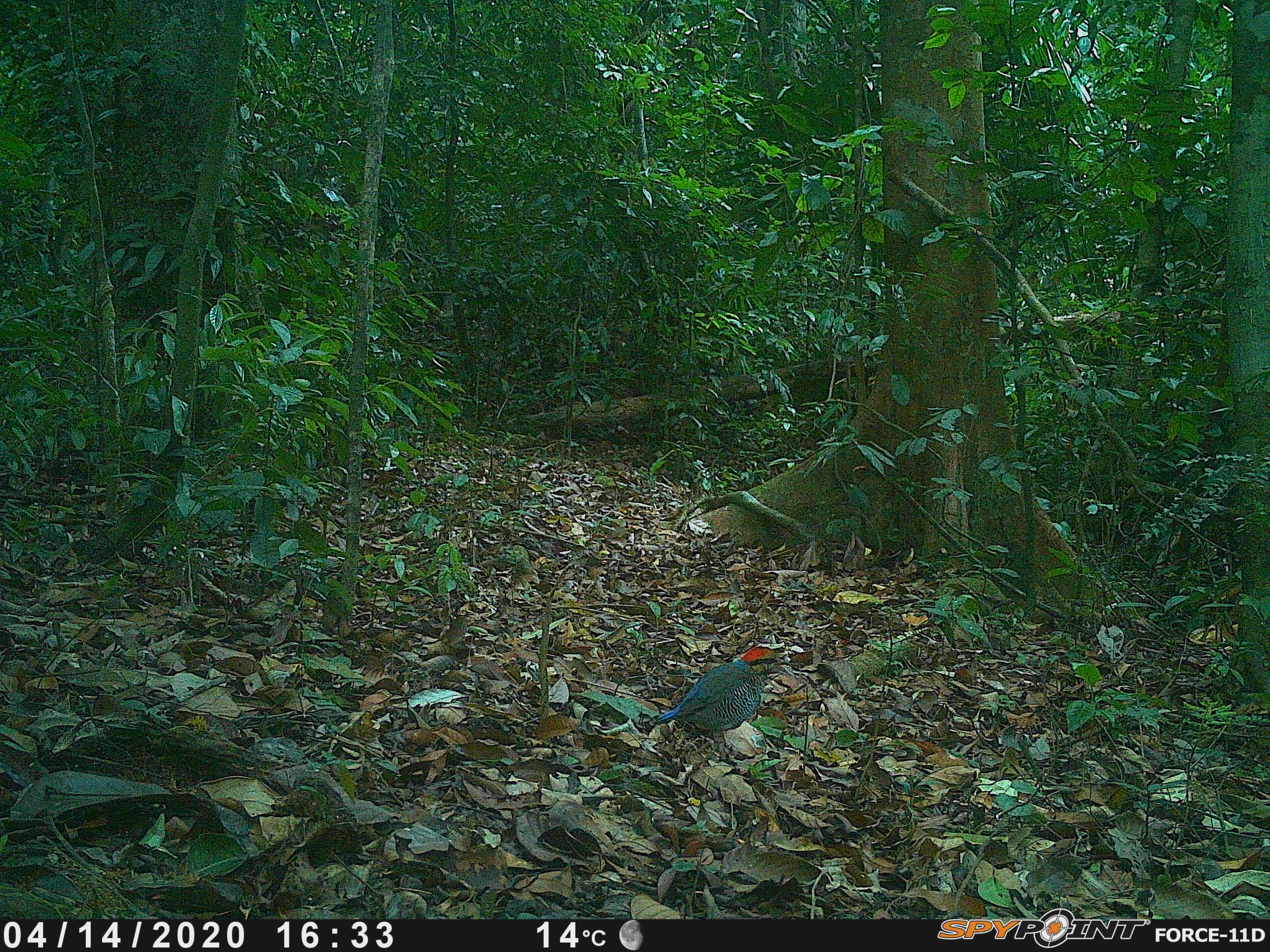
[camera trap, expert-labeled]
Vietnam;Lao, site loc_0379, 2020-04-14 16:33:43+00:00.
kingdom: Animalia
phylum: Chordata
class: Aves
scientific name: Aves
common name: bird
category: unidentified bird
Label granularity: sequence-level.